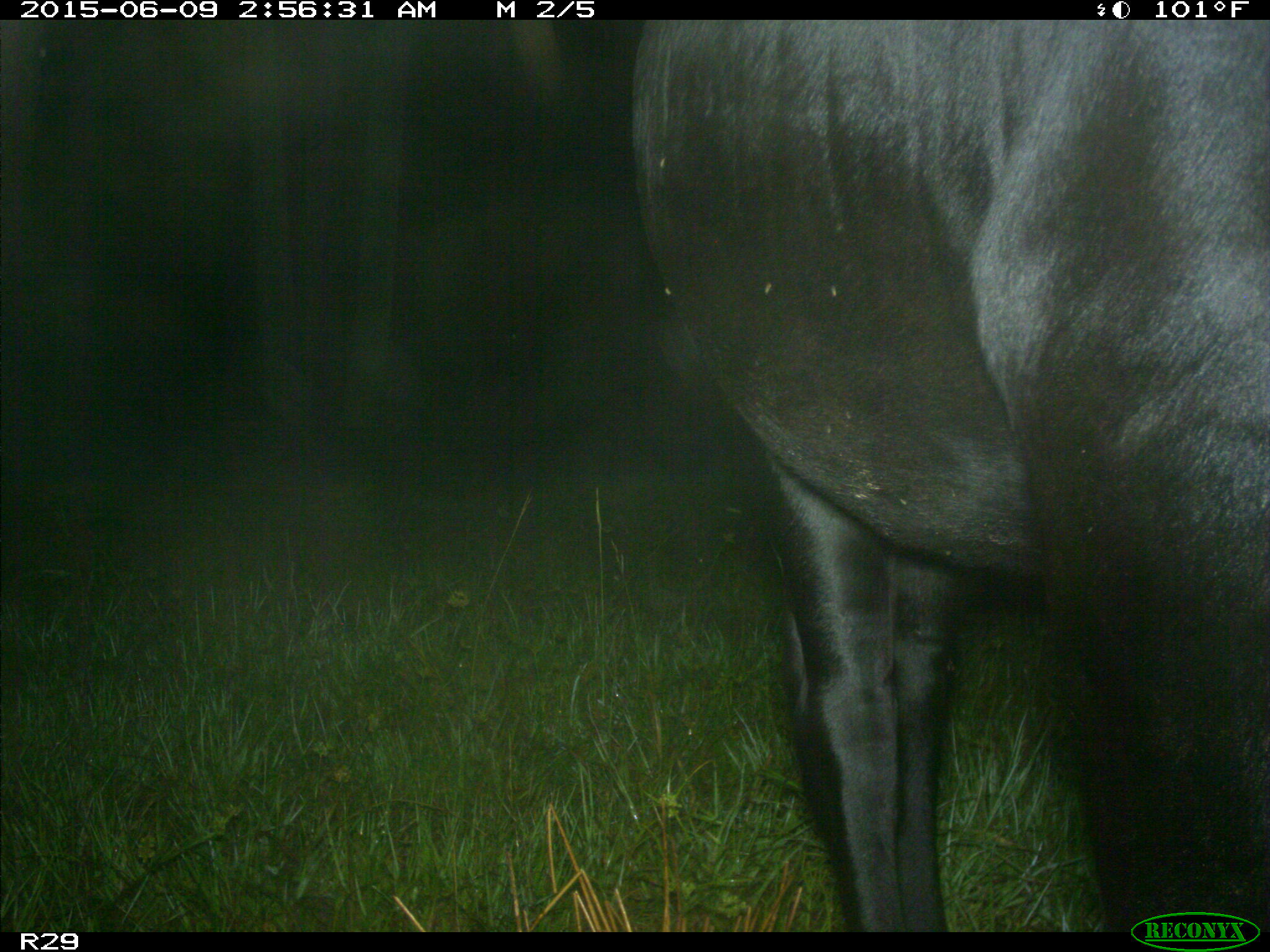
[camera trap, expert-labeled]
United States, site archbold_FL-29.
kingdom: Animalia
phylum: Chordata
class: Mammalia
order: Artiodactyla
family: Bovidae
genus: Bos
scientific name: Bos taurus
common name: domestic cow